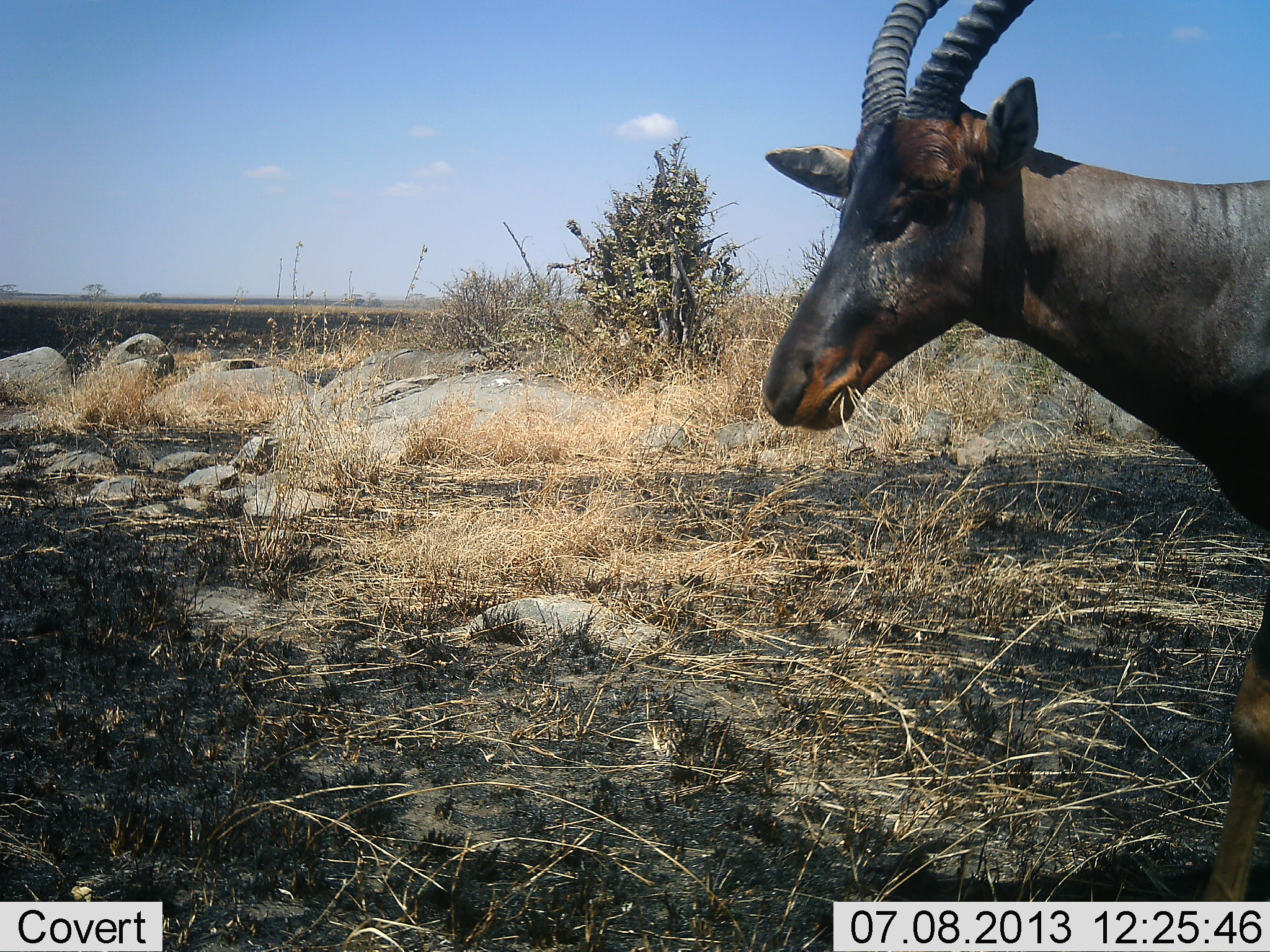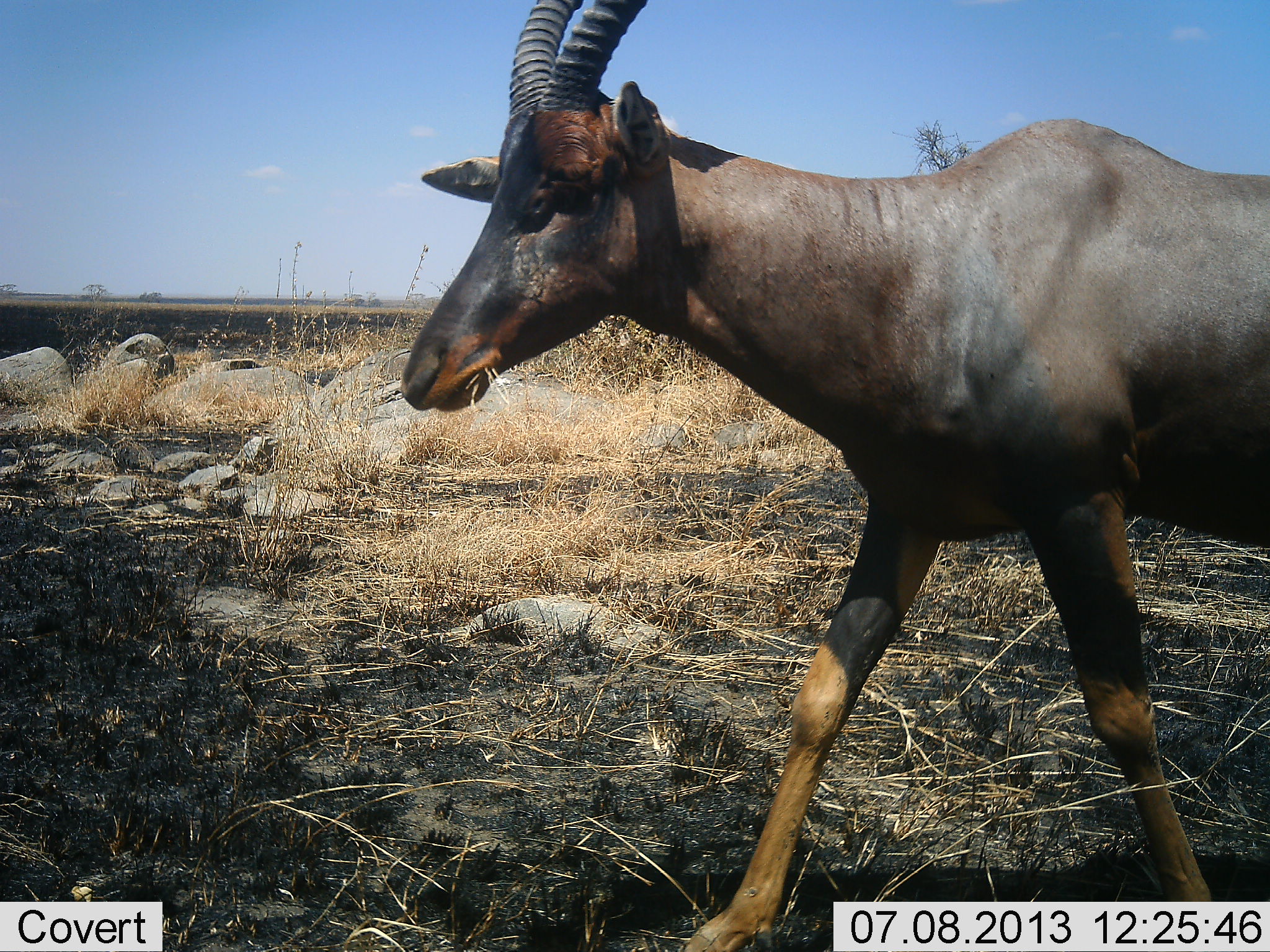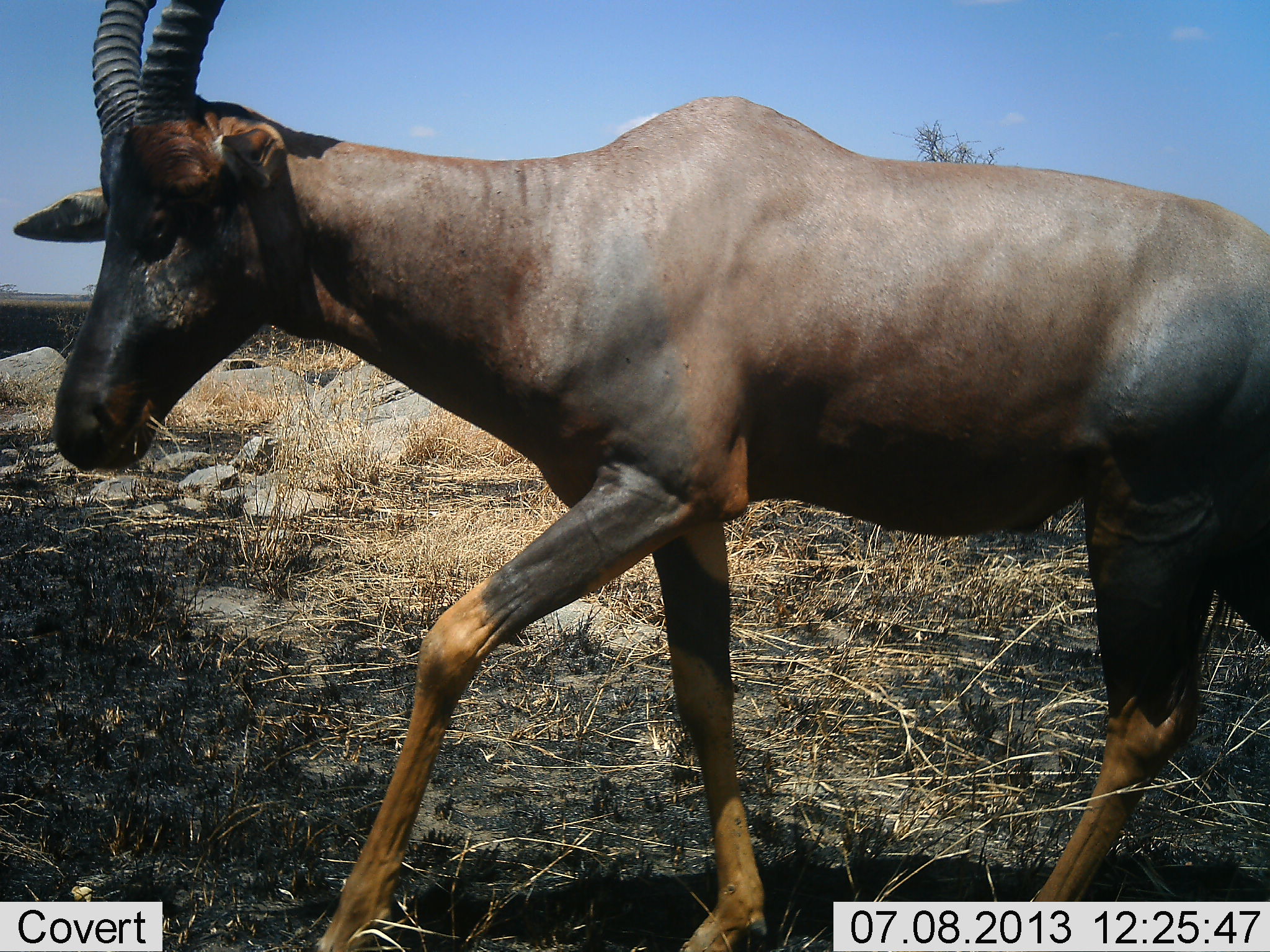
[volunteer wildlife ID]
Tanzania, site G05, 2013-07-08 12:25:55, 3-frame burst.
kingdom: Animalia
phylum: Chordata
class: Mammalia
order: Artiodactyla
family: Bovidae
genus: Damaliscus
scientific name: Damaliscus lunatus jimela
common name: topi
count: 1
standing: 0%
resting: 0%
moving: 100%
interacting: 0%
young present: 0%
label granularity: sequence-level